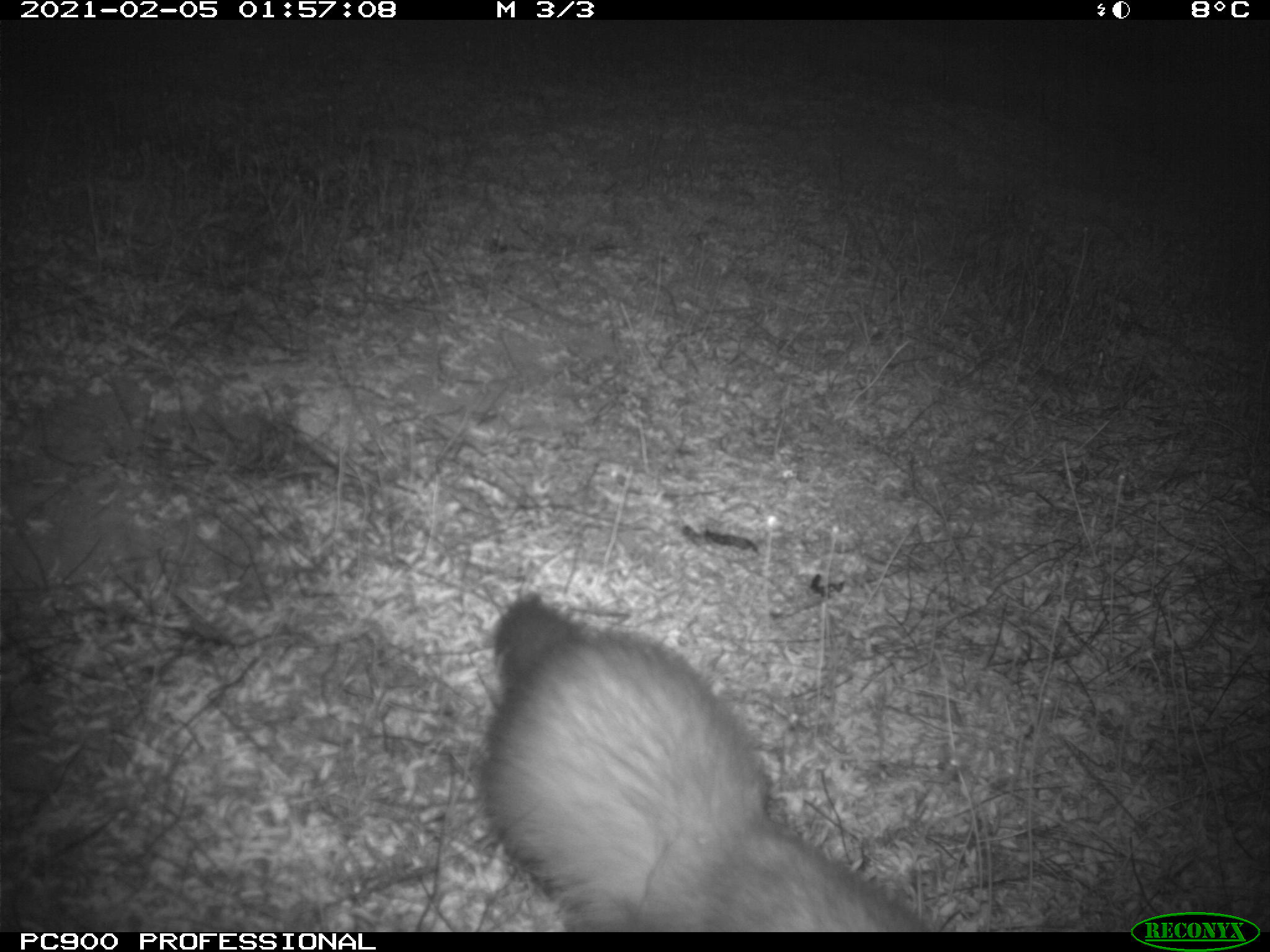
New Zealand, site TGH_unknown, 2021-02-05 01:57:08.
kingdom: Animalia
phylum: Chordata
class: Mammalia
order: Carnivora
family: Mustelidae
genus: Mustela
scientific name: Mustela furo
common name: ferret